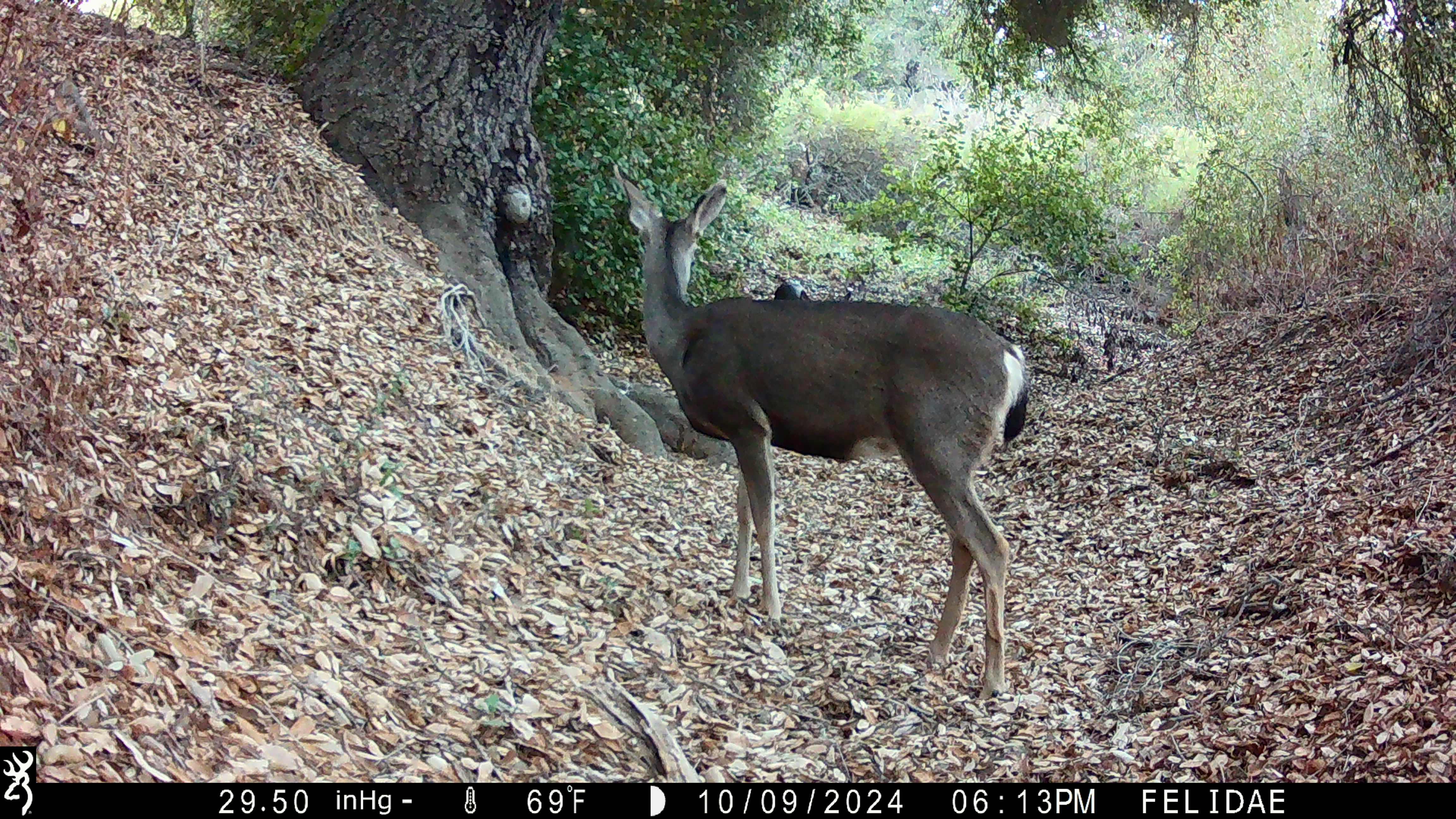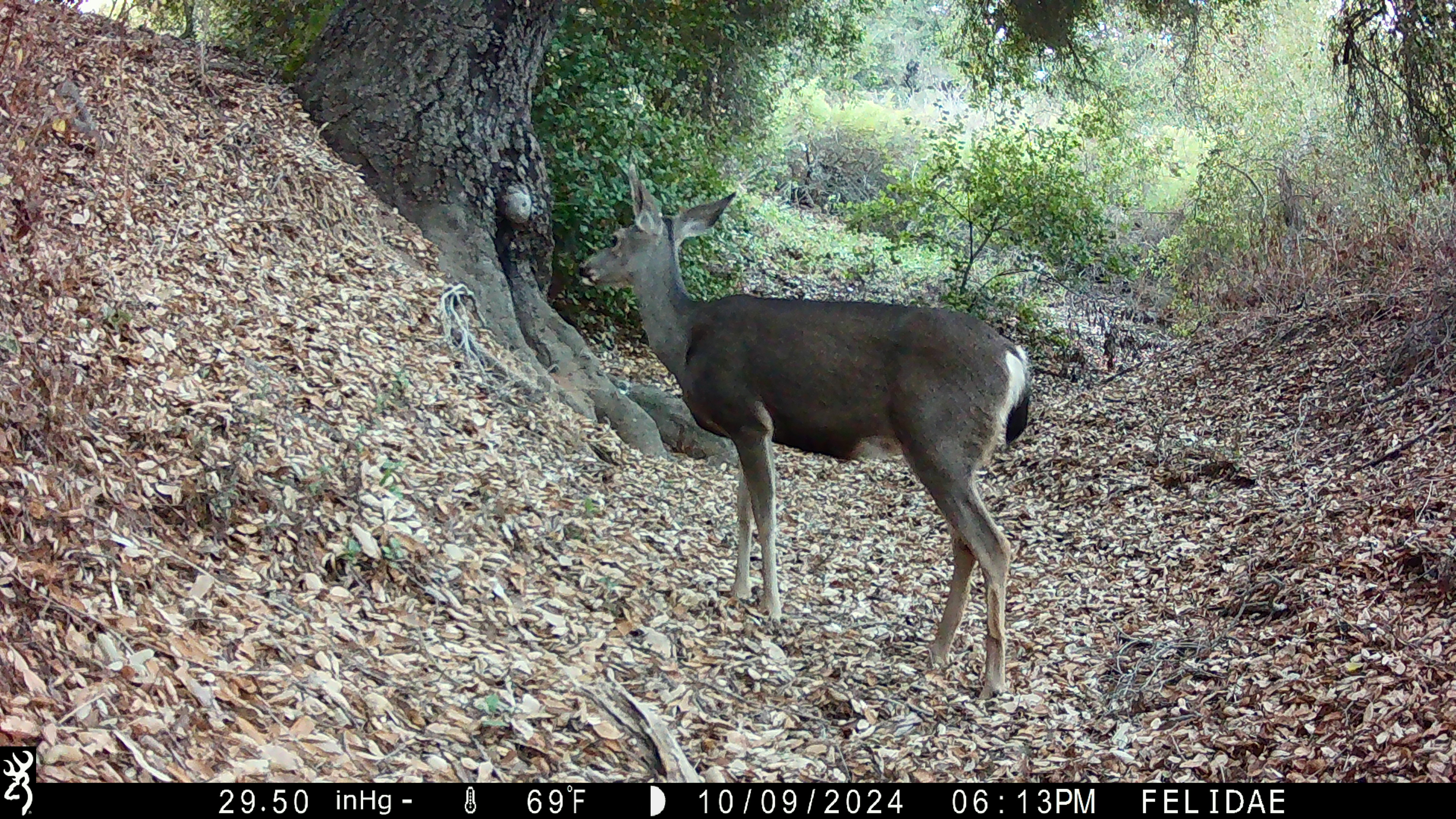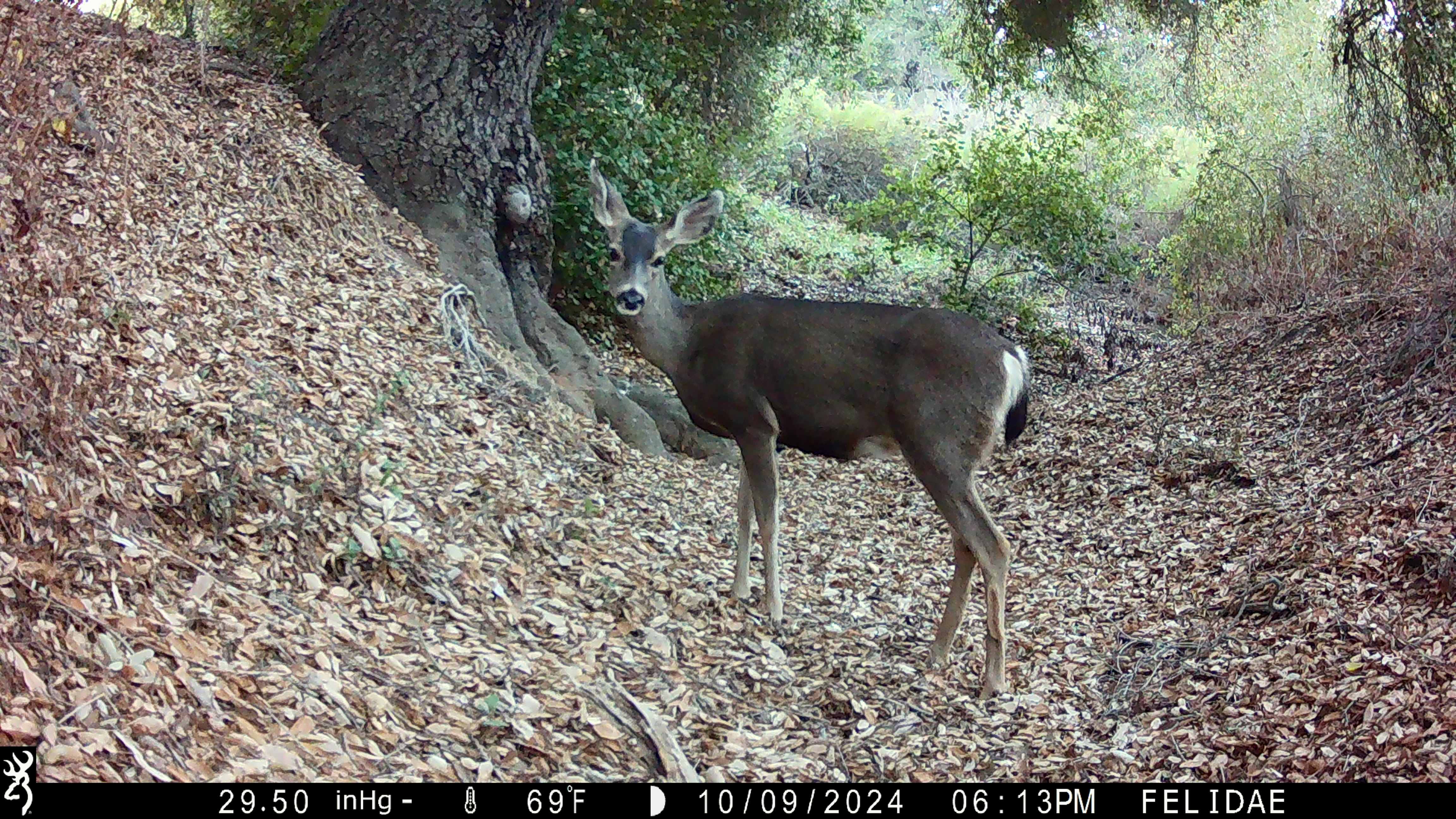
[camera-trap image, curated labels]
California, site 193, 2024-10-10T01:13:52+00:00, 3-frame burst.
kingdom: Animalia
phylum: Chordata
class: Mammalia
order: Artiodactyla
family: Cervidae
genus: Odocoileus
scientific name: Odocoileus hemionus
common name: mule deer